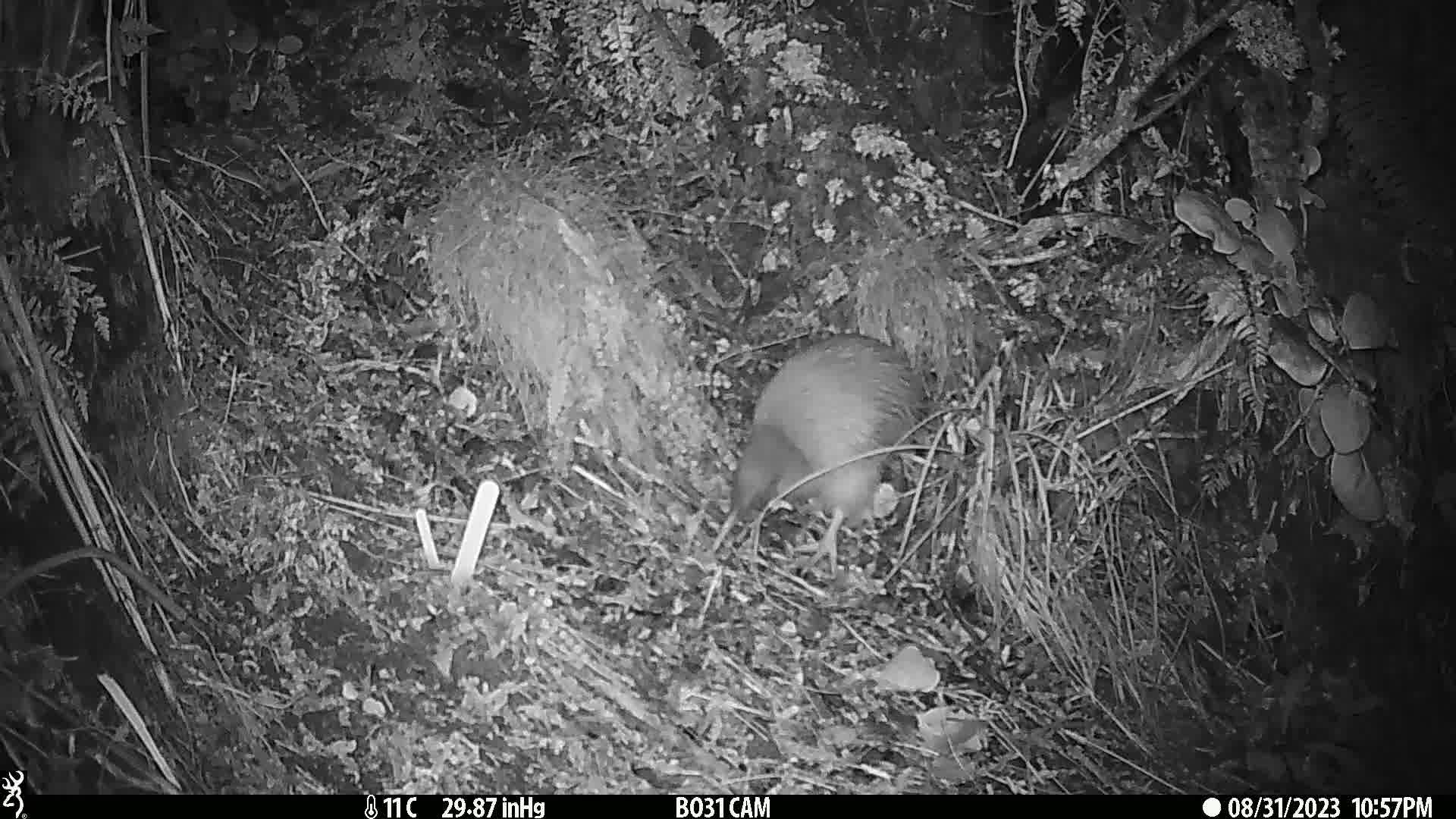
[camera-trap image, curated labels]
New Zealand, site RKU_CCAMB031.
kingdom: Animalia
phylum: Chordata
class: Aves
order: Apterygiformes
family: Apterygidae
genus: Apteryx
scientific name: Apteryx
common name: kiwi